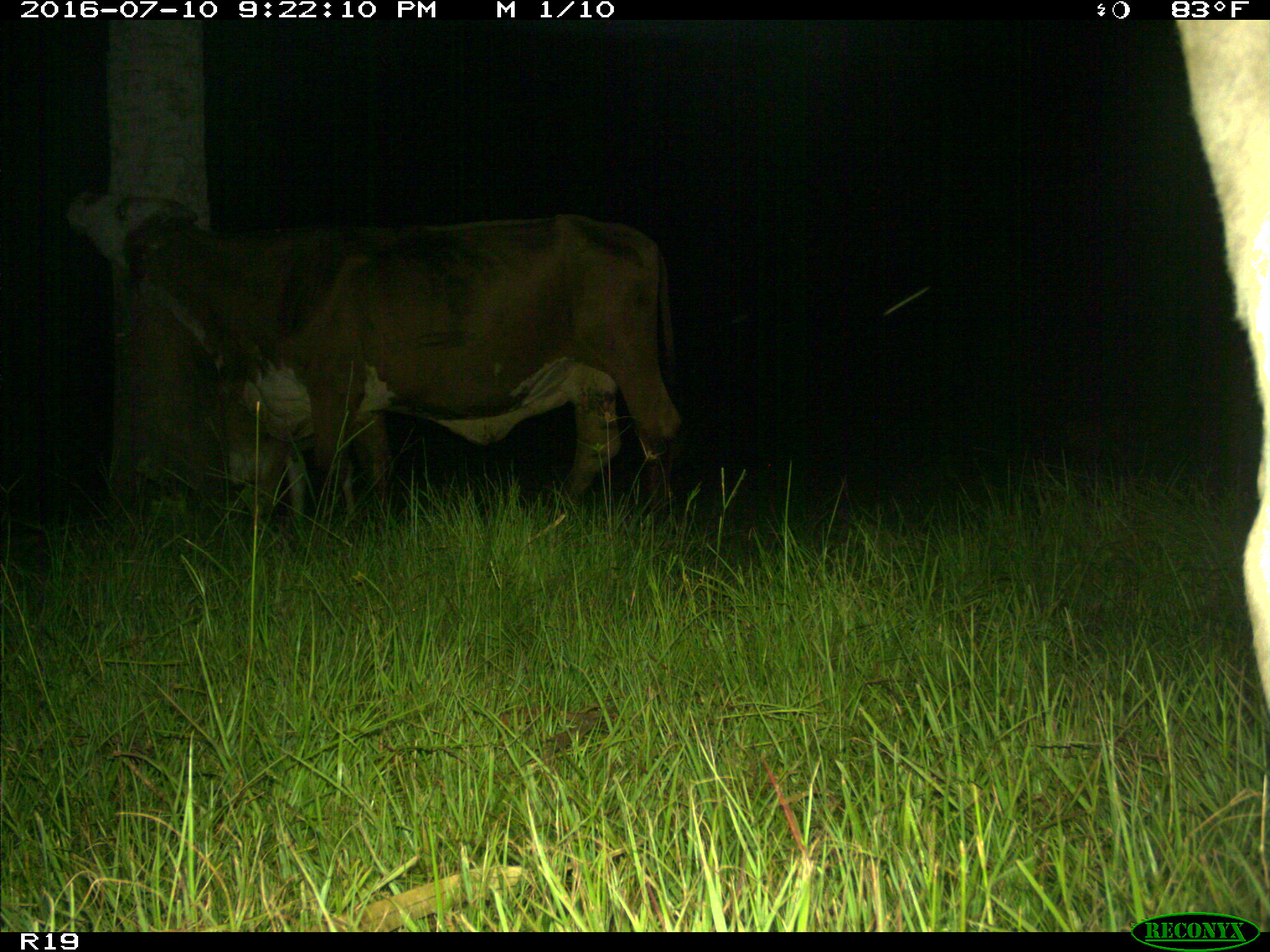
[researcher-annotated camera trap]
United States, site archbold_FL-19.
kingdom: Animalia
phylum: Chordata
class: Mammalia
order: Artiodactyla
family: Bovidae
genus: Bos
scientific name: Bos taurus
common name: domestic cow